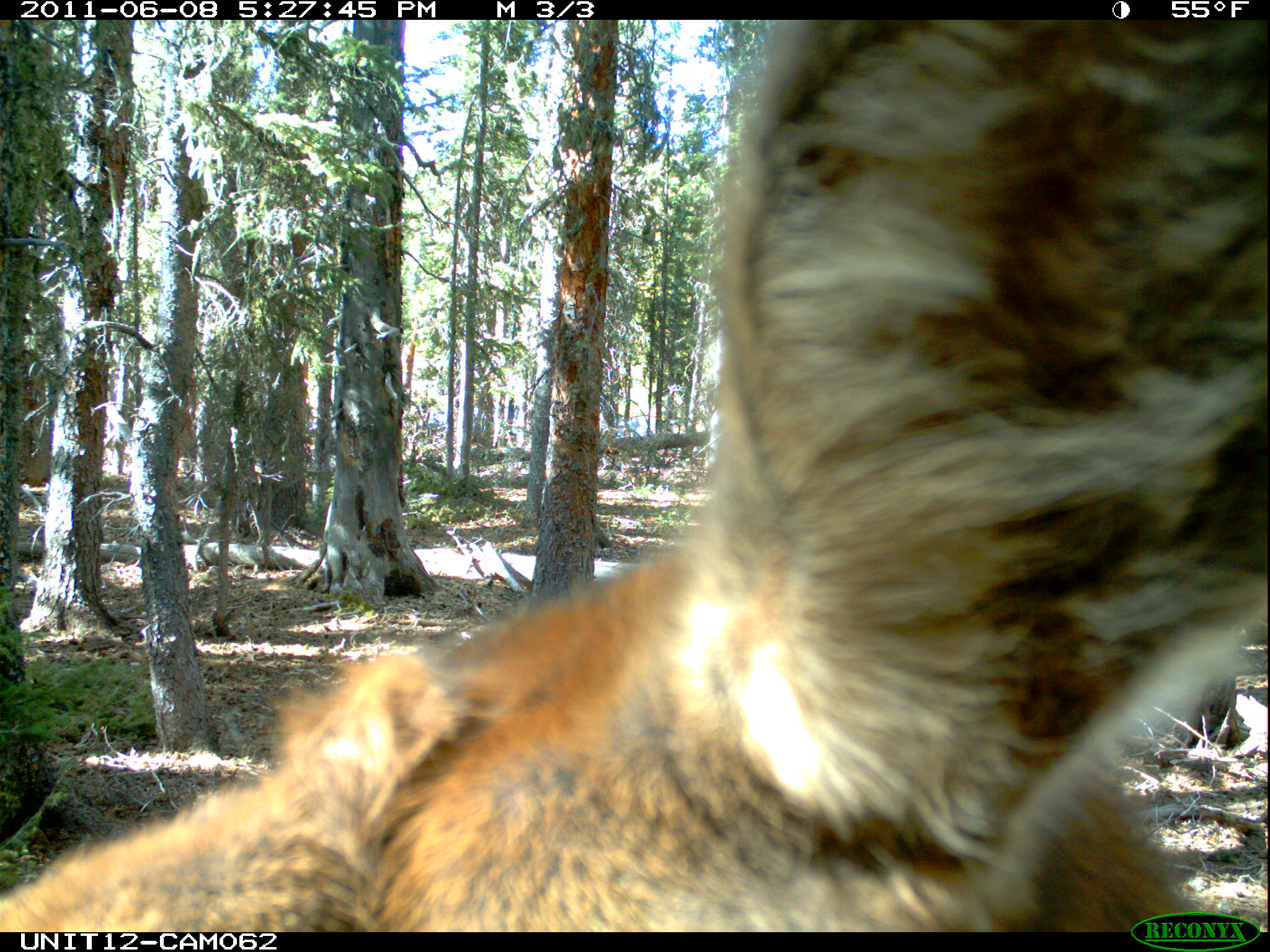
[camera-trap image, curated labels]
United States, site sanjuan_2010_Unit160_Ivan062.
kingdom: Animalia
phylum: Chordata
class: Mammalia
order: Artiodactyla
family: Cervidae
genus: Cervus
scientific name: Cervus elaphus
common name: red deer